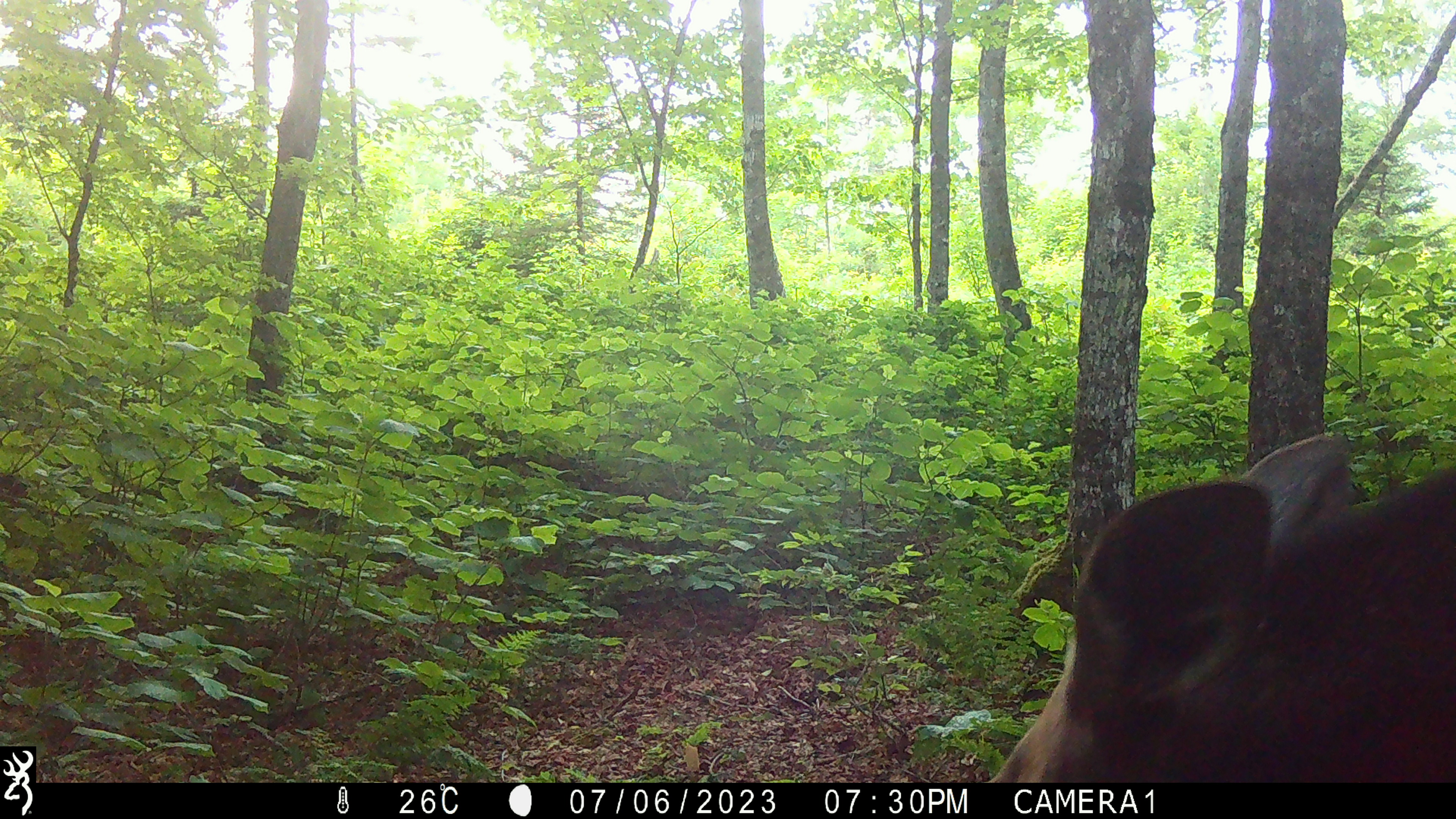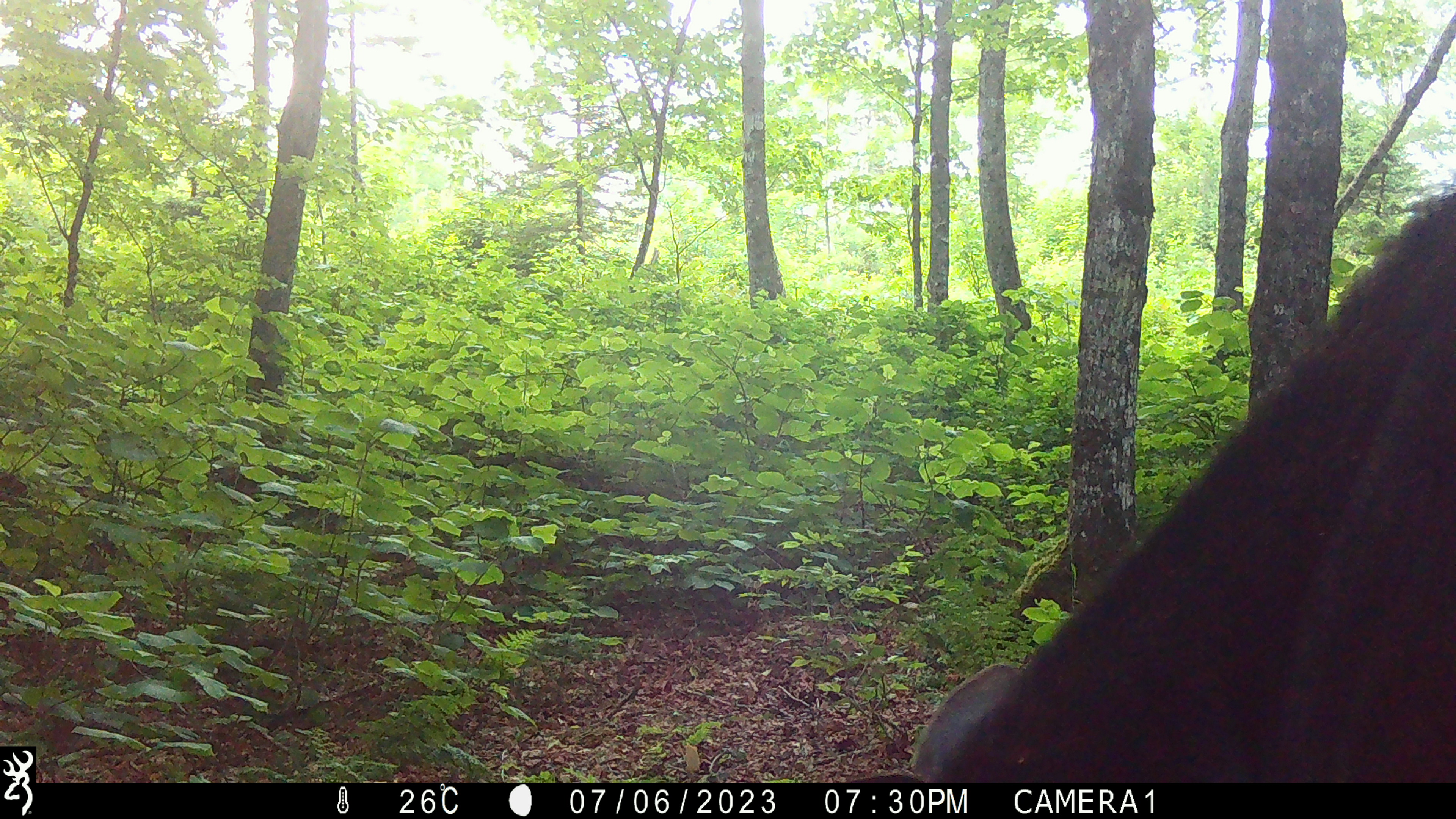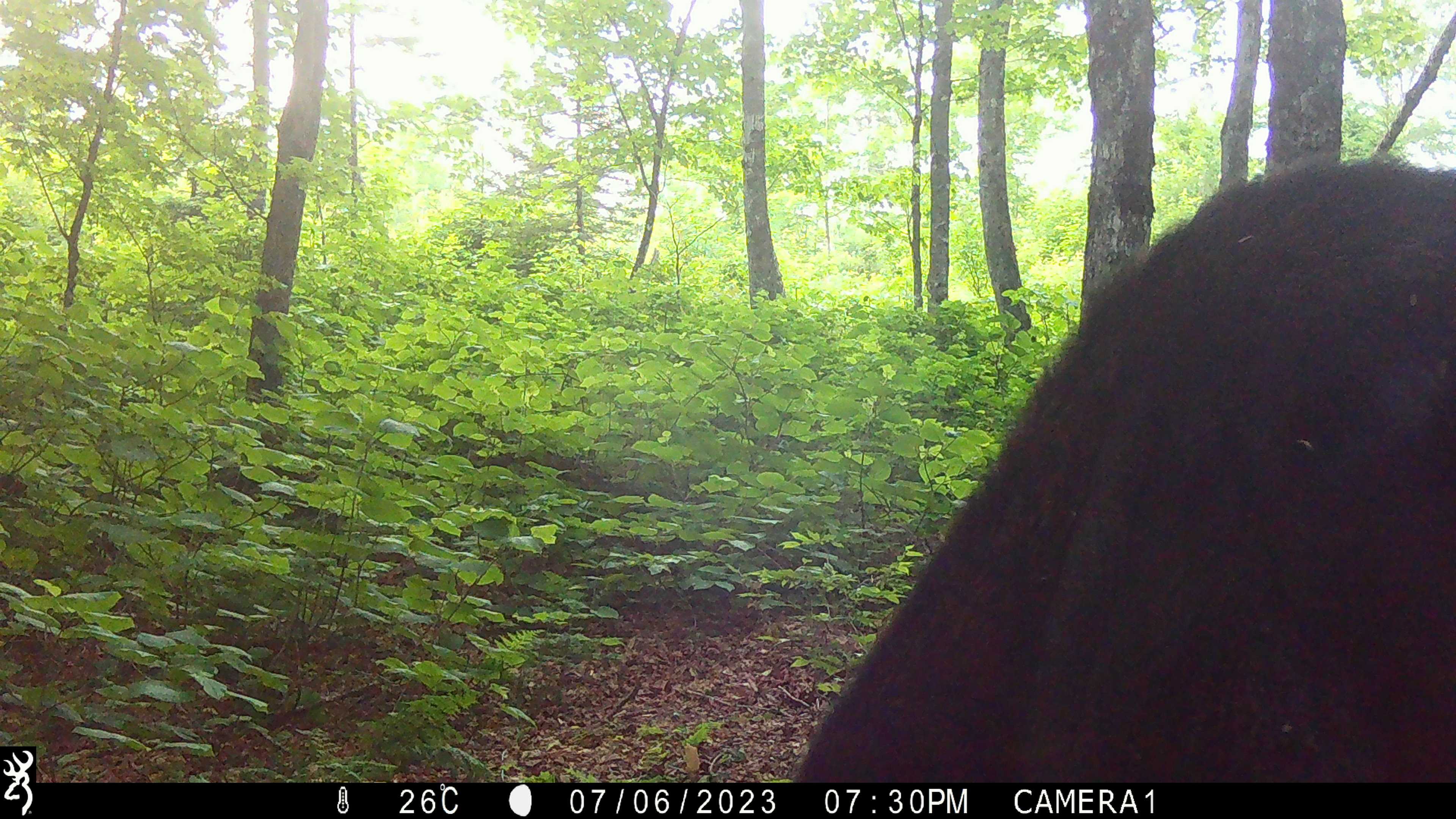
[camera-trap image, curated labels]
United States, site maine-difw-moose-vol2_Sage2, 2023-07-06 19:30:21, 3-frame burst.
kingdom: Animalia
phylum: Chordata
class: Mammalia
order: Artiodactyla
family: Cervidae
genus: Alces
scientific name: Alces alces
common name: moose